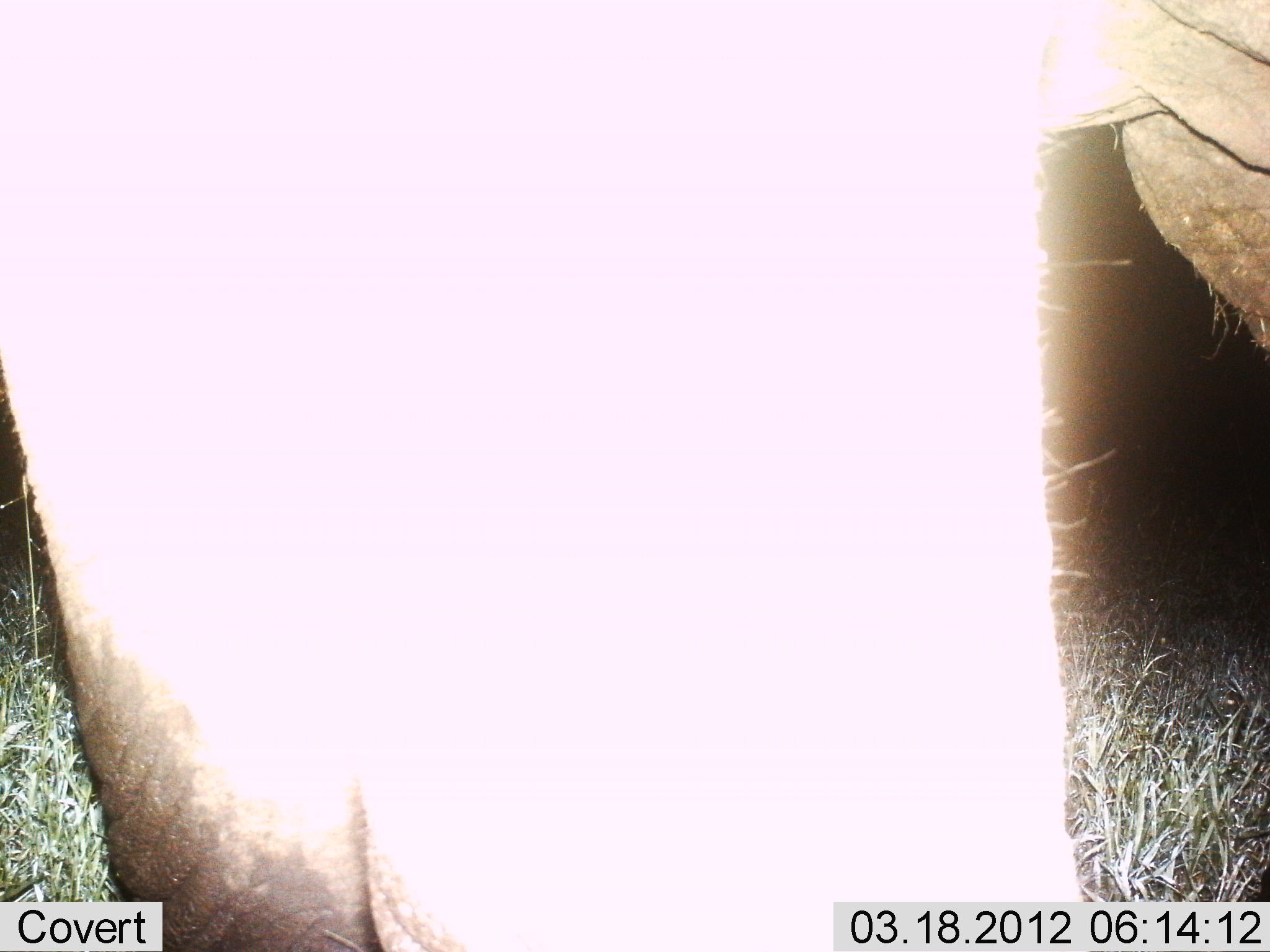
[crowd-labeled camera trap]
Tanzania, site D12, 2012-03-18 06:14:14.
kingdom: Animalia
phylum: Chordata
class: Mammalia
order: Proboscidea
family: Elephantidae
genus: Loxodonta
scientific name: Loxodonta africana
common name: african bush elephant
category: elephant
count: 1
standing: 93%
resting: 0%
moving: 7%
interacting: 0%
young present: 0%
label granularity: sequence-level